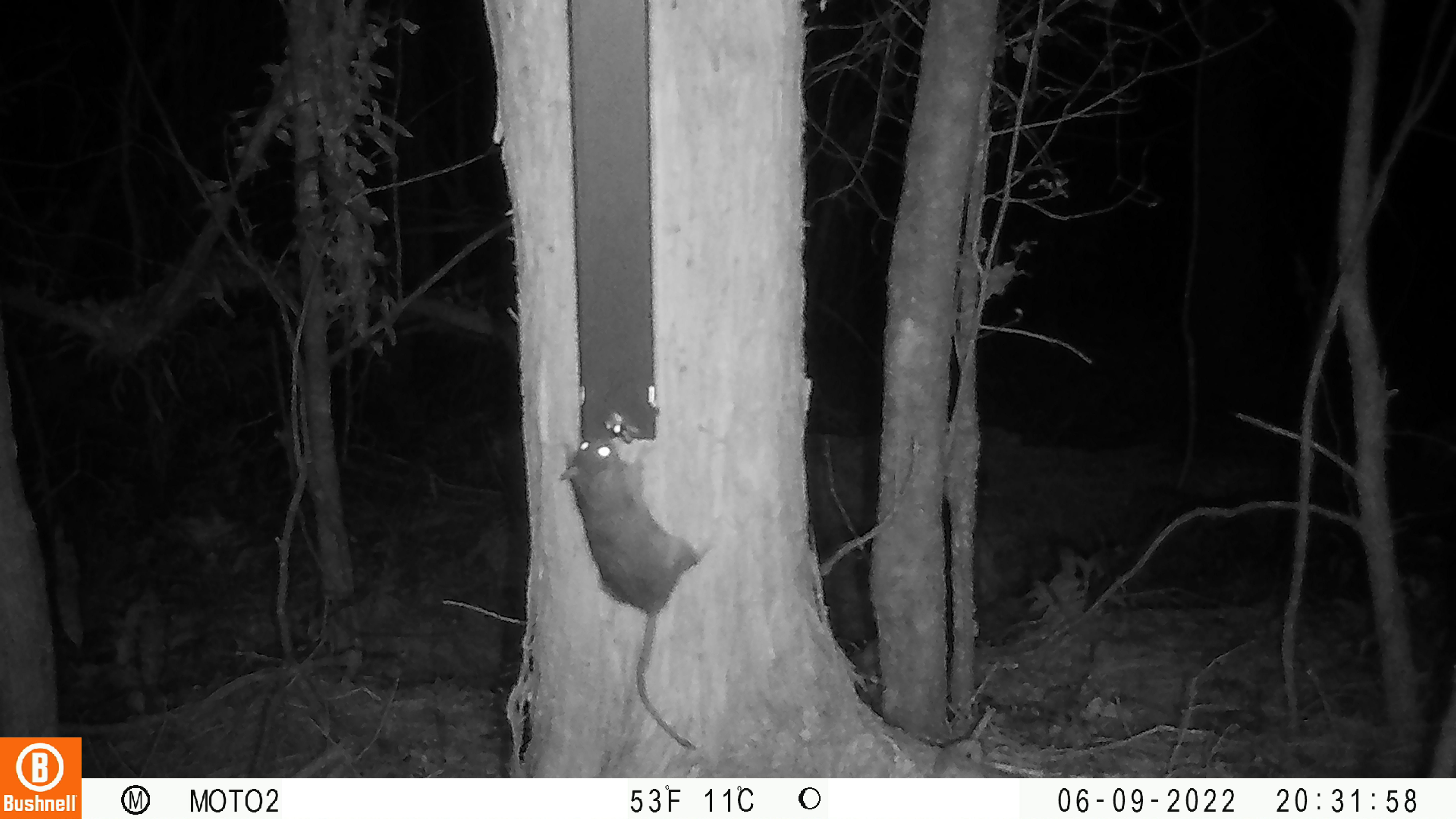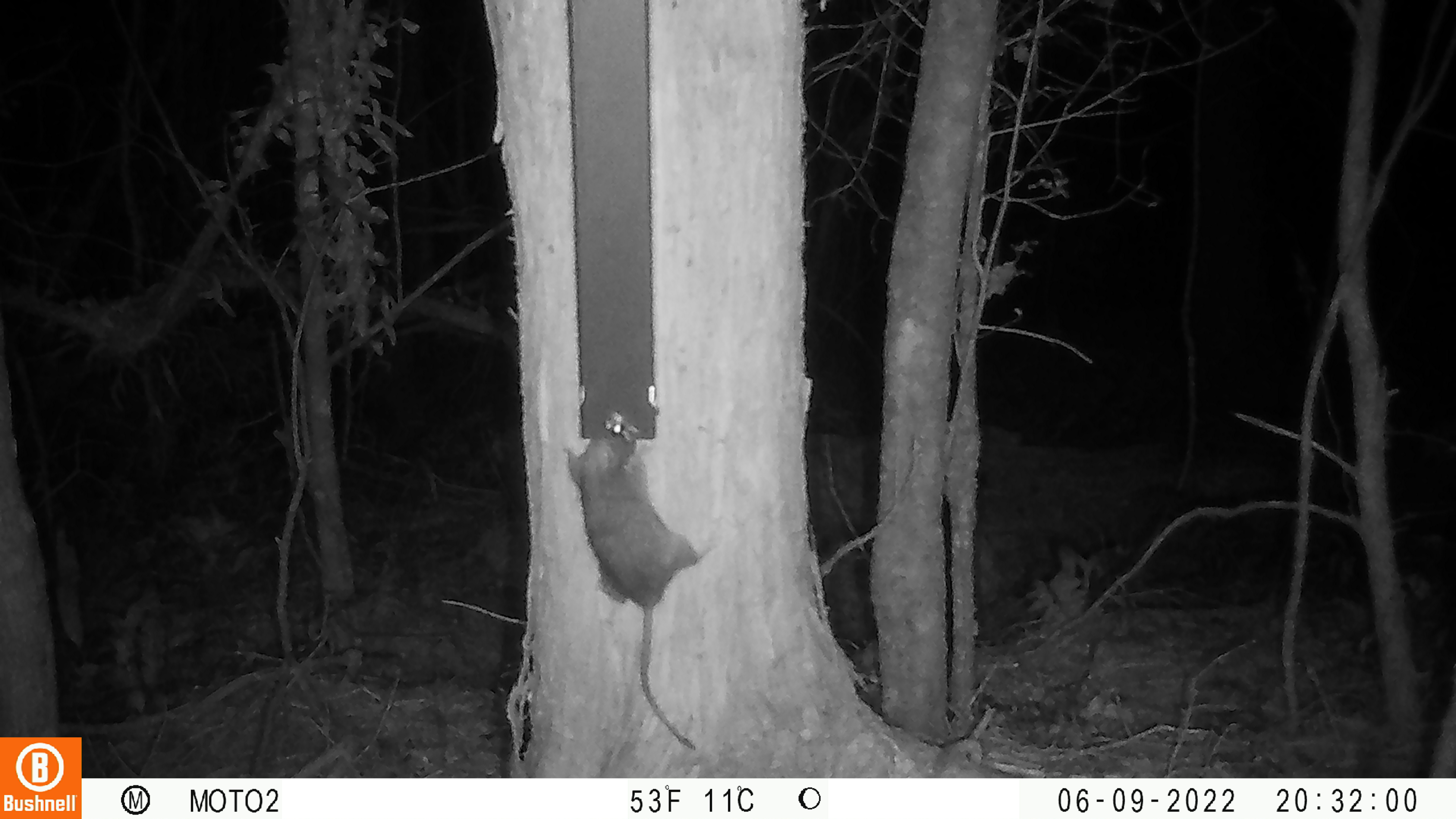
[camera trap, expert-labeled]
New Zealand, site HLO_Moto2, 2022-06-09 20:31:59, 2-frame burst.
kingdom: Animalia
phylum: Chordata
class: Mammalia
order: Rodentia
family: Muridae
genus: Rattus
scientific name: Rattus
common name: rat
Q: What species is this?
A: Rat (Rattus).